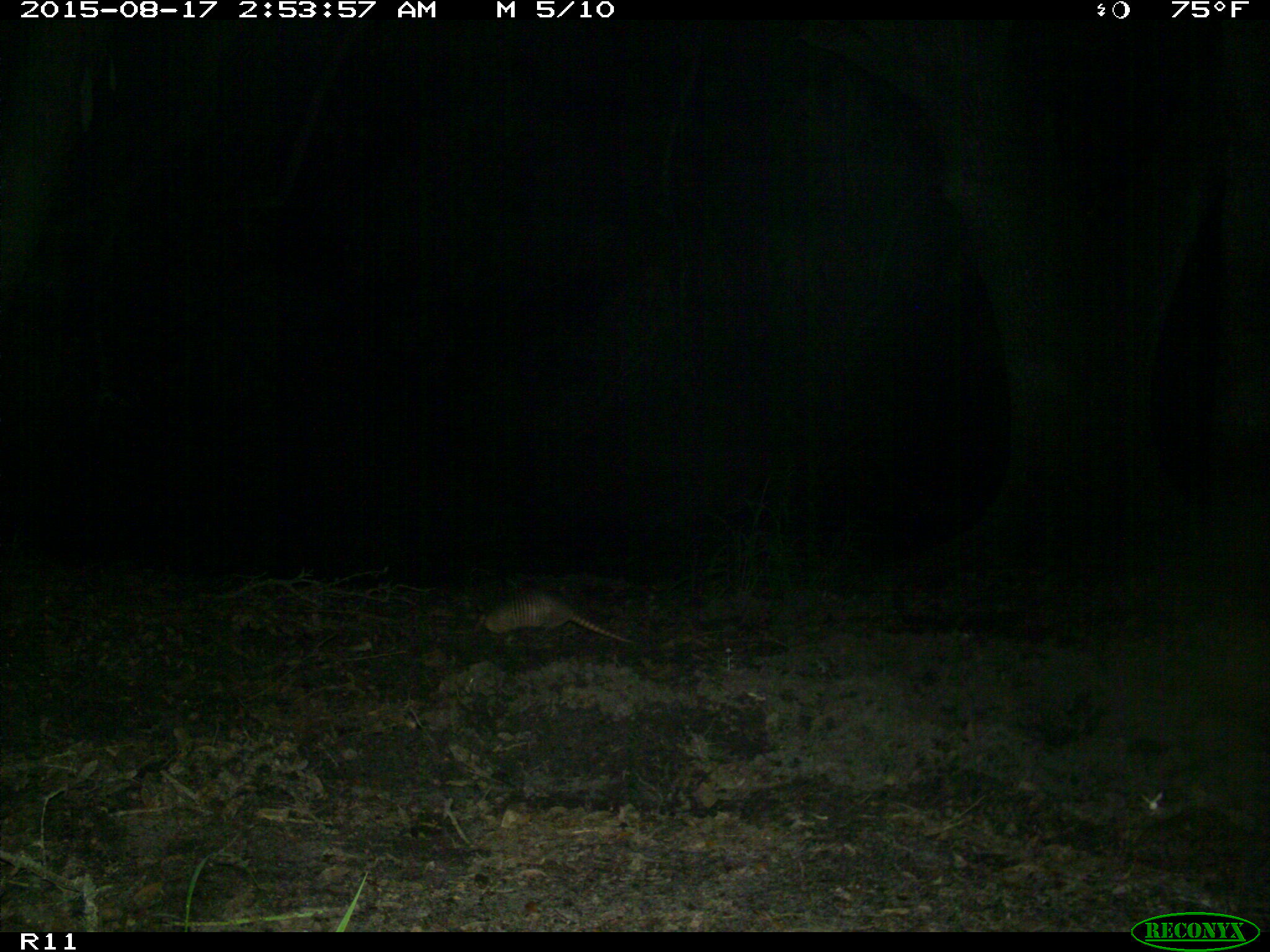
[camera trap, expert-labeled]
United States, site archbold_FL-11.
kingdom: Animalia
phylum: Chordata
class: Mammalia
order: Cingulata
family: Dasypodidae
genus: Dasypus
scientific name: Dasypus novemcinctus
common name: nine-banded armadillo